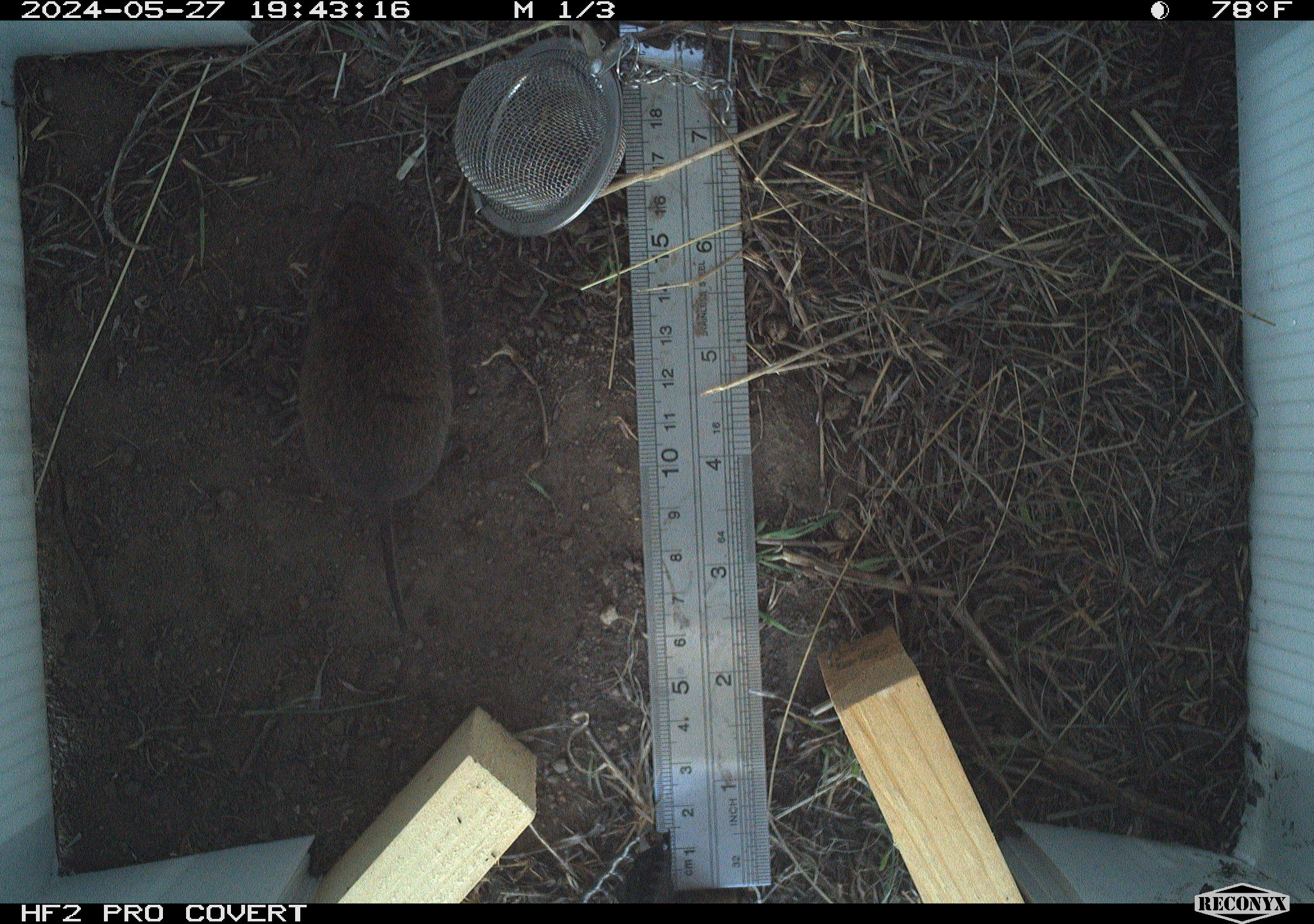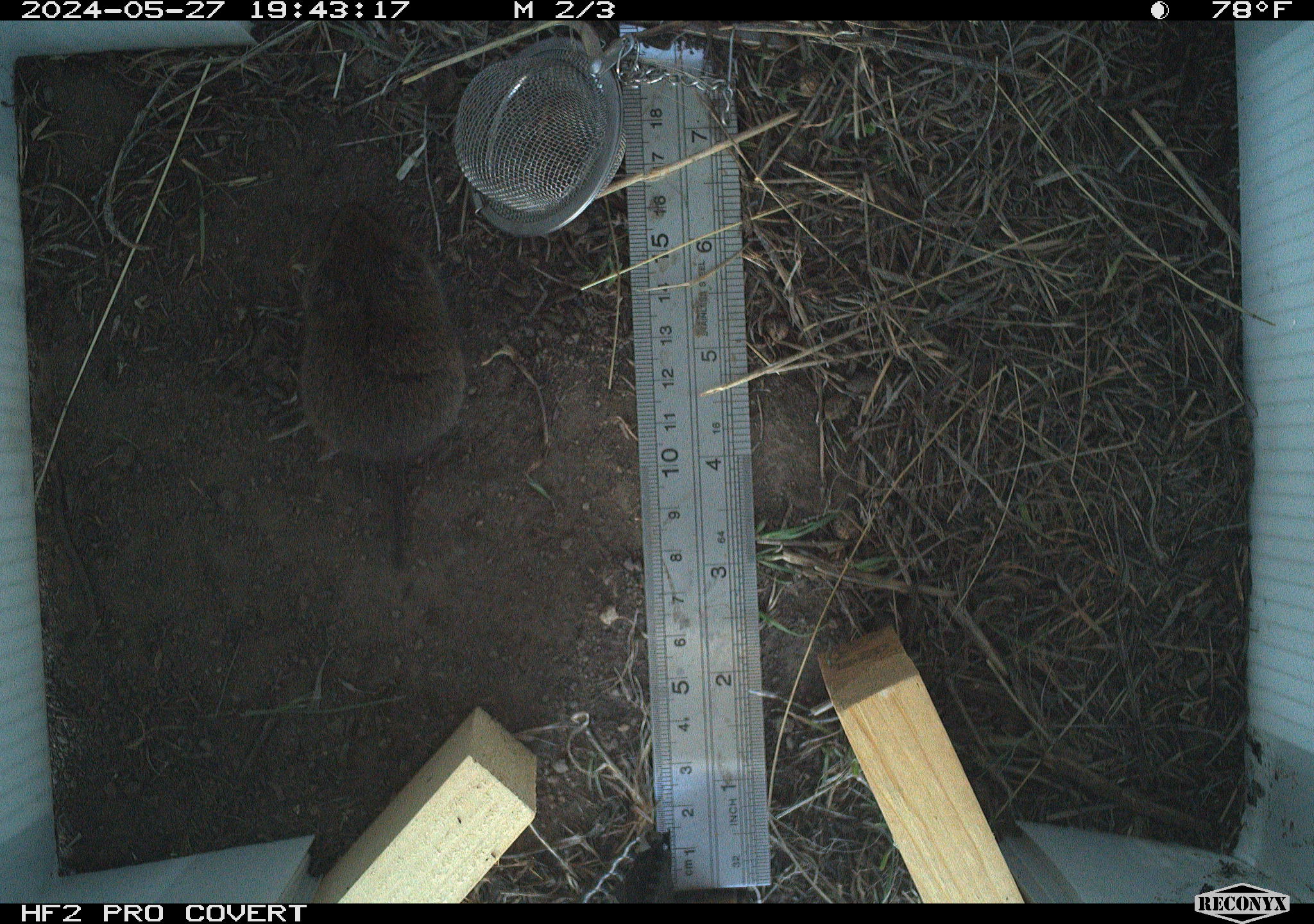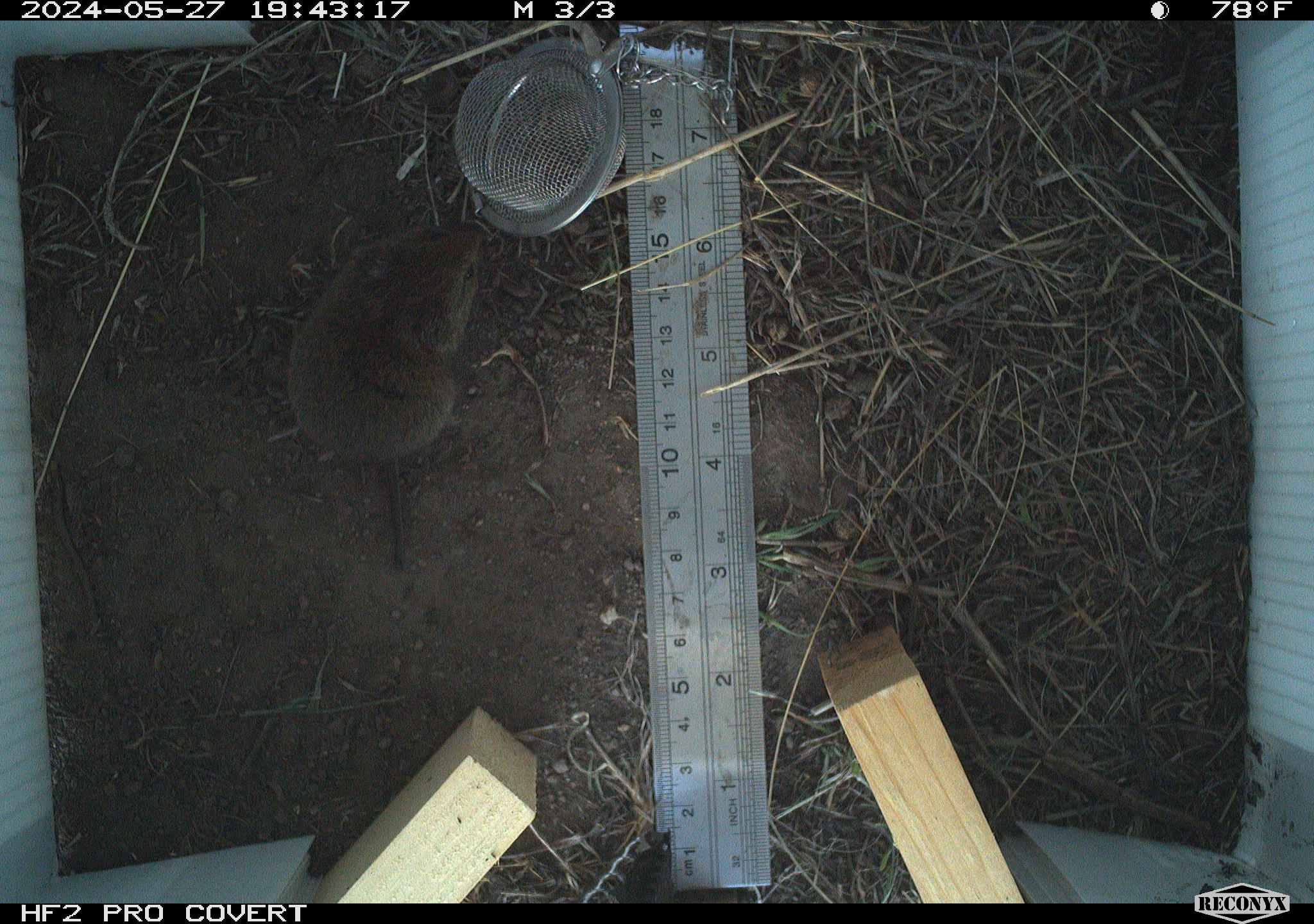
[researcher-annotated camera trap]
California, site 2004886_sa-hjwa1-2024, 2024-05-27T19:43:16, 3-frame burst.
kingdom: Animalia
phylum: Chordata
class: Mammalia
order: Rodentia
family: Cricetidae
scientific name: Cricetidae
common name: hamsters, voles, lemmings, and allies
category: cricetidae family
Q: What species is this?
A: Cricetidae family (hamsters, voles, lemmings, and allies) (Cricetidae).